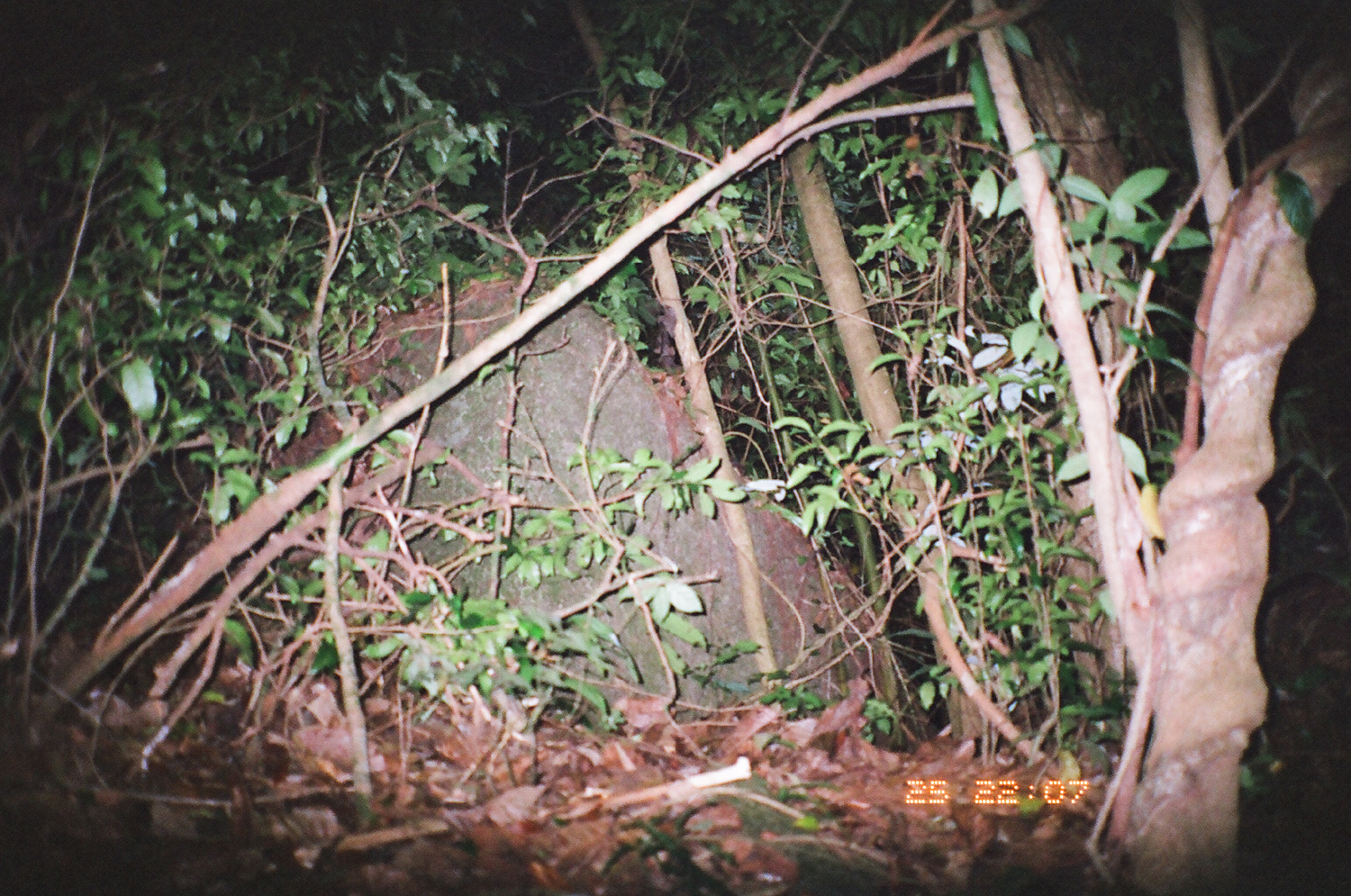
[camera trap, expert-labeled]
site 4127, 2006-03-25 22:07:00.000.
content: unidentified animal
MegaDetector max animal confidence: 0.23